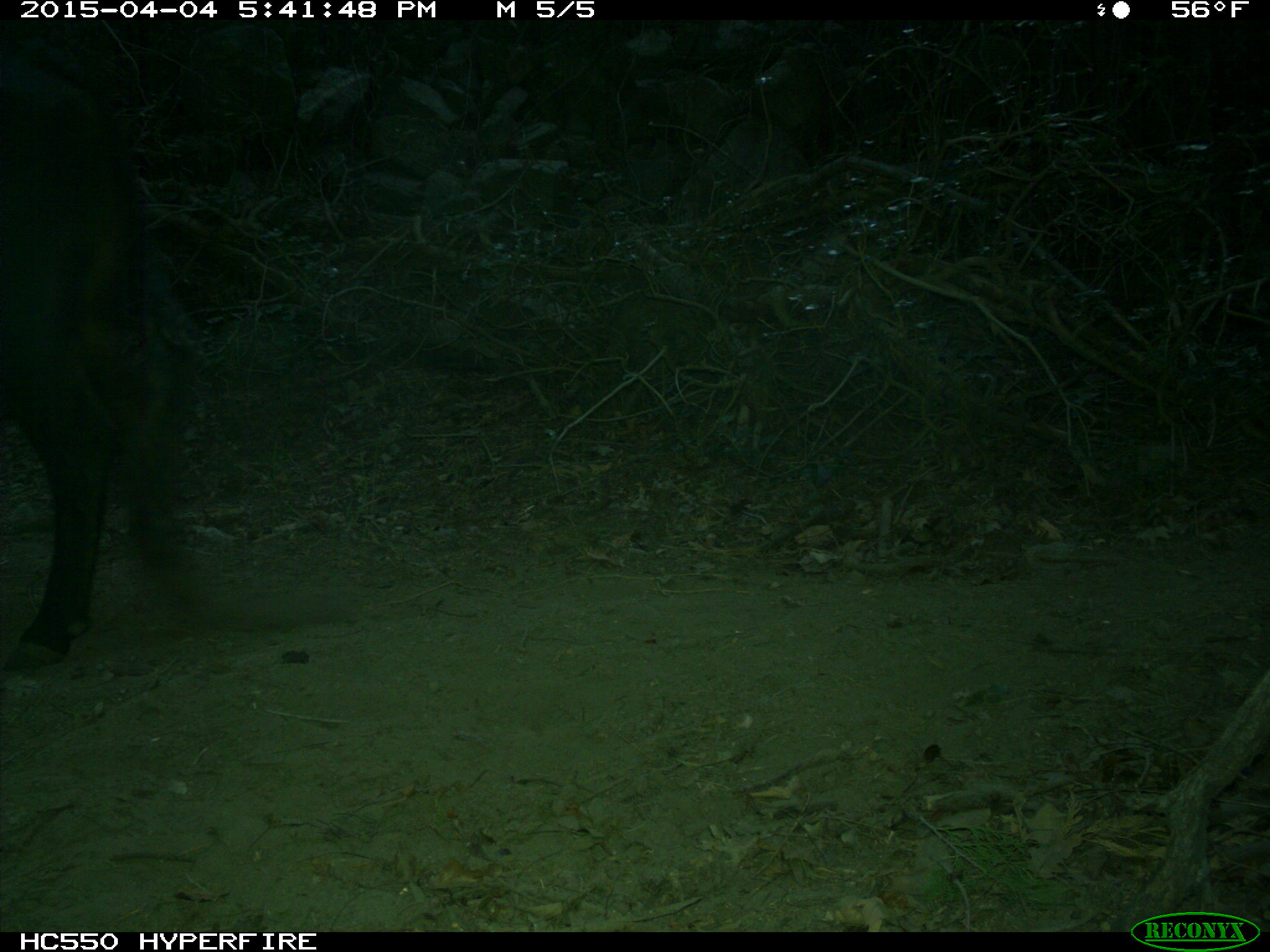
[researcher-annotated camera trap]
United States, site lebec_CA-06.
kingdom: Animalia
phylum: Chordata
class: Mammalia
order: Artiodactyla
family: Bovidae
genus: Bos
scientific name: Bos taurus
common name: domestic cow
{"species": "Bos taurus (domestic cow)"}